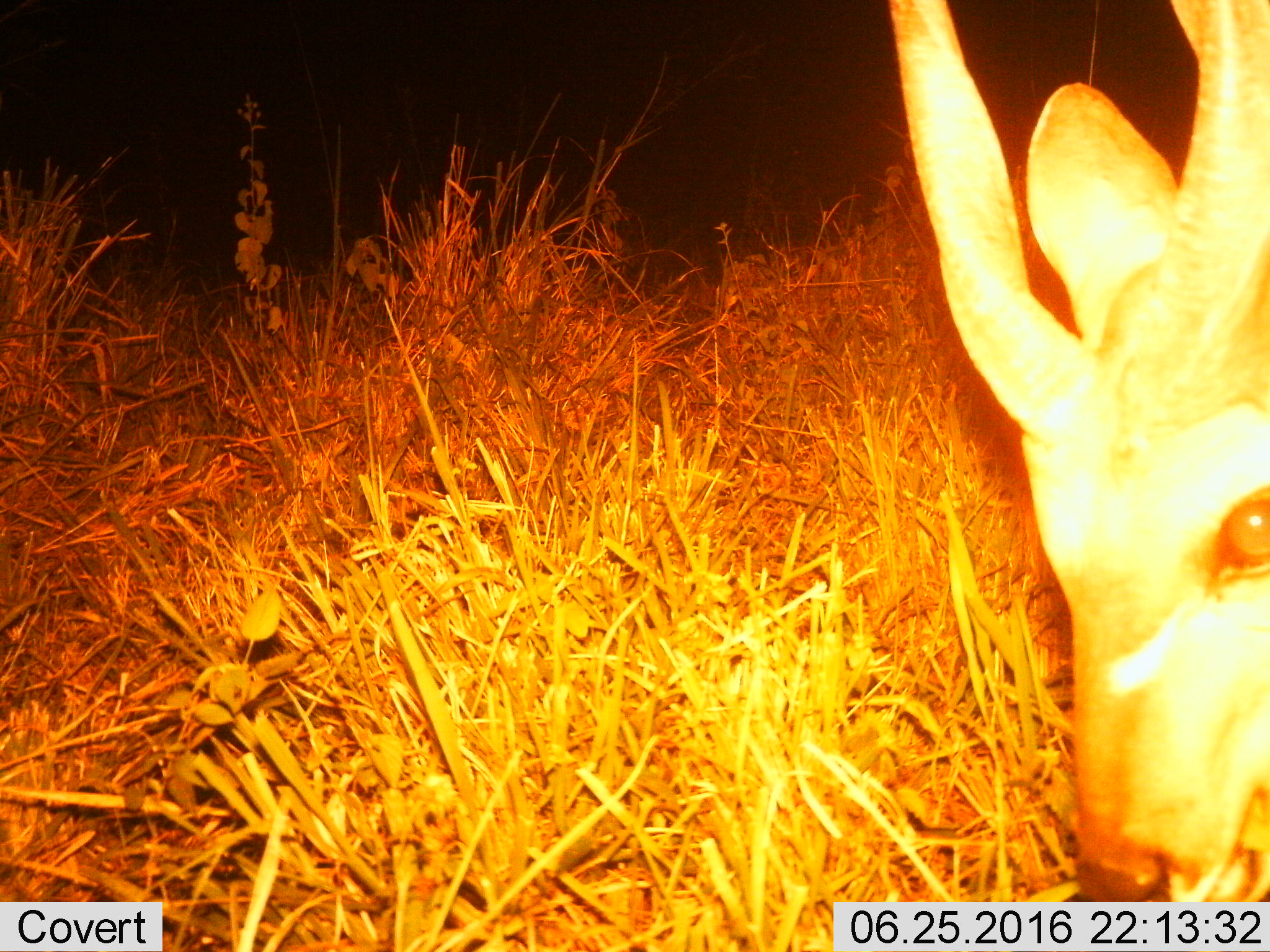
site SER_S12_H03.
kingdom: Animalia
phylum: Chordata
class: Mammalia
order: Artiodactyla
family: Bovidae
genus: Tragelaphus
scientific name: Tragelaphus scriptus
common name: bushbuck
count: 1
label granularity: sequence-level